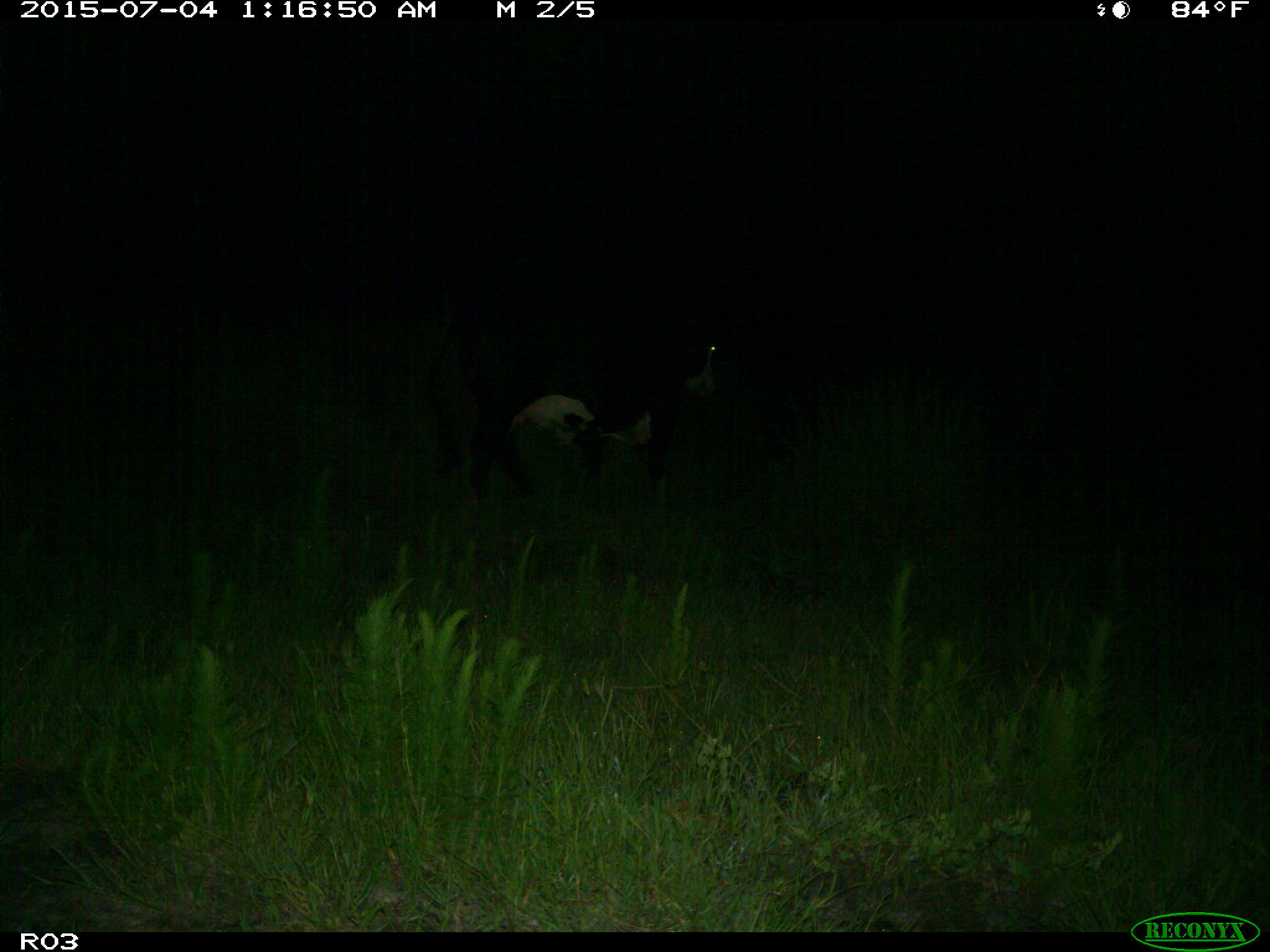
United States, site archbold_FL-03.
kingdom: Animalia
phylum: Chordata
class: Mammalia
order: Artiodactyla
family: Bovidae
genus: Bos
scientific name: Bos taurus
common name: domestic cow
Bos taurus (domestic cow).